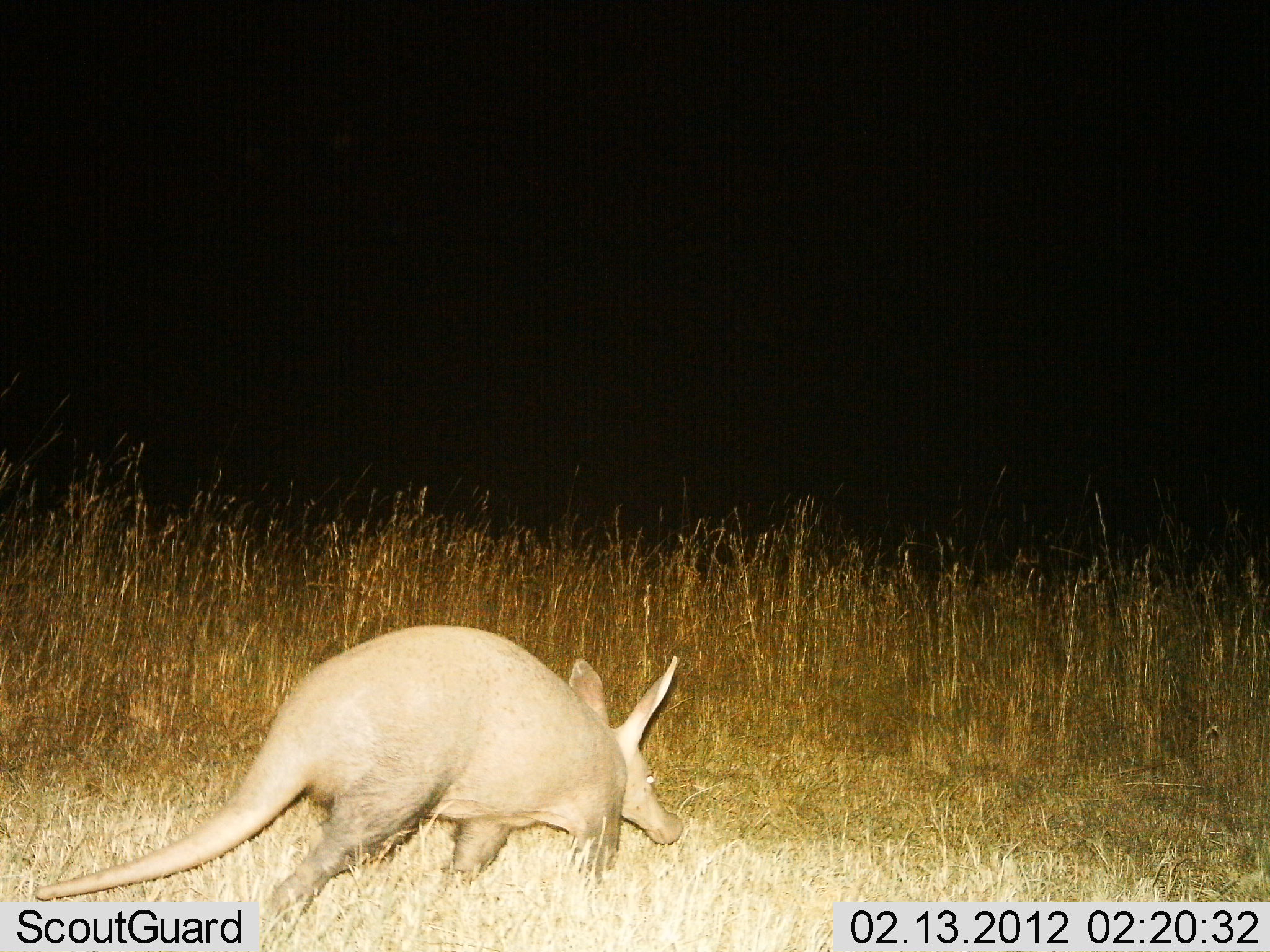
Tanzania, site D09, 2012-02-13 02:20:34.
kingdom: Animalia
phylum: Chordata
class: Mammalia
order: Tubulidentata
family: Orycteropodidae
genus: Orycteropus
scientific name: Orycteropus afer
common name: aardvark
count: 1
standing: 10%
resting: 0%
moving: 90%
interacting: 0%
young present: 0%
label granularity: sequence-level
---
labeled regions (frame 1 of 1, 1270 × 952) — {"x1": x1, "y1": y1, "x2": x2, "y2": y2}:
animal: {"x1": 38, "y1": 623, "x2": 687, "y2": 952}